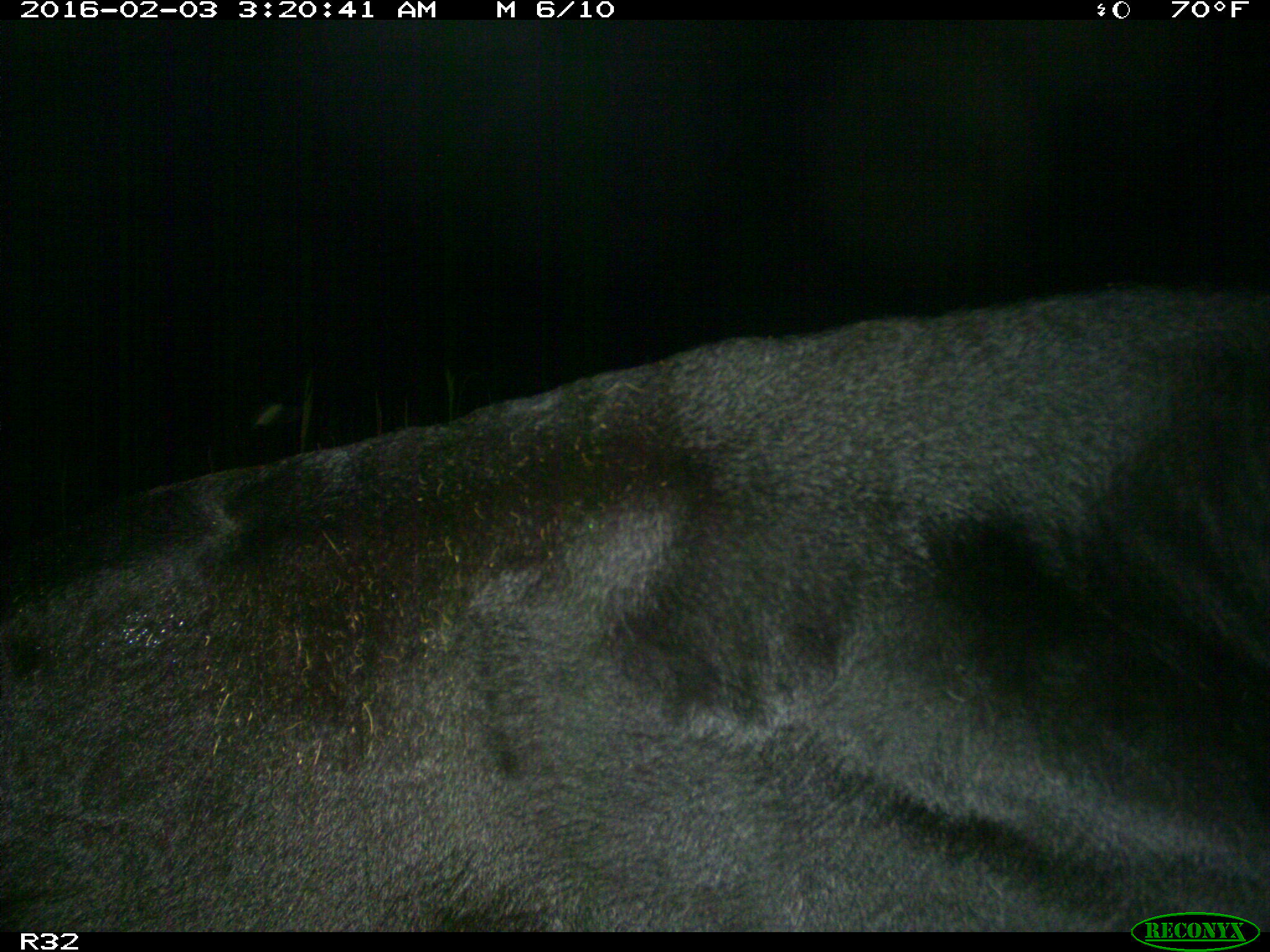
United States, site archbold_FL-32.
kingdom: Animalia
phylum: Chordata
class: Mammalia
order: Artiodactyla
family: Bovidae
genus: Bos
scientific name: Bos taurus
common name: domestic cow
Bos taurus (domestic cow).